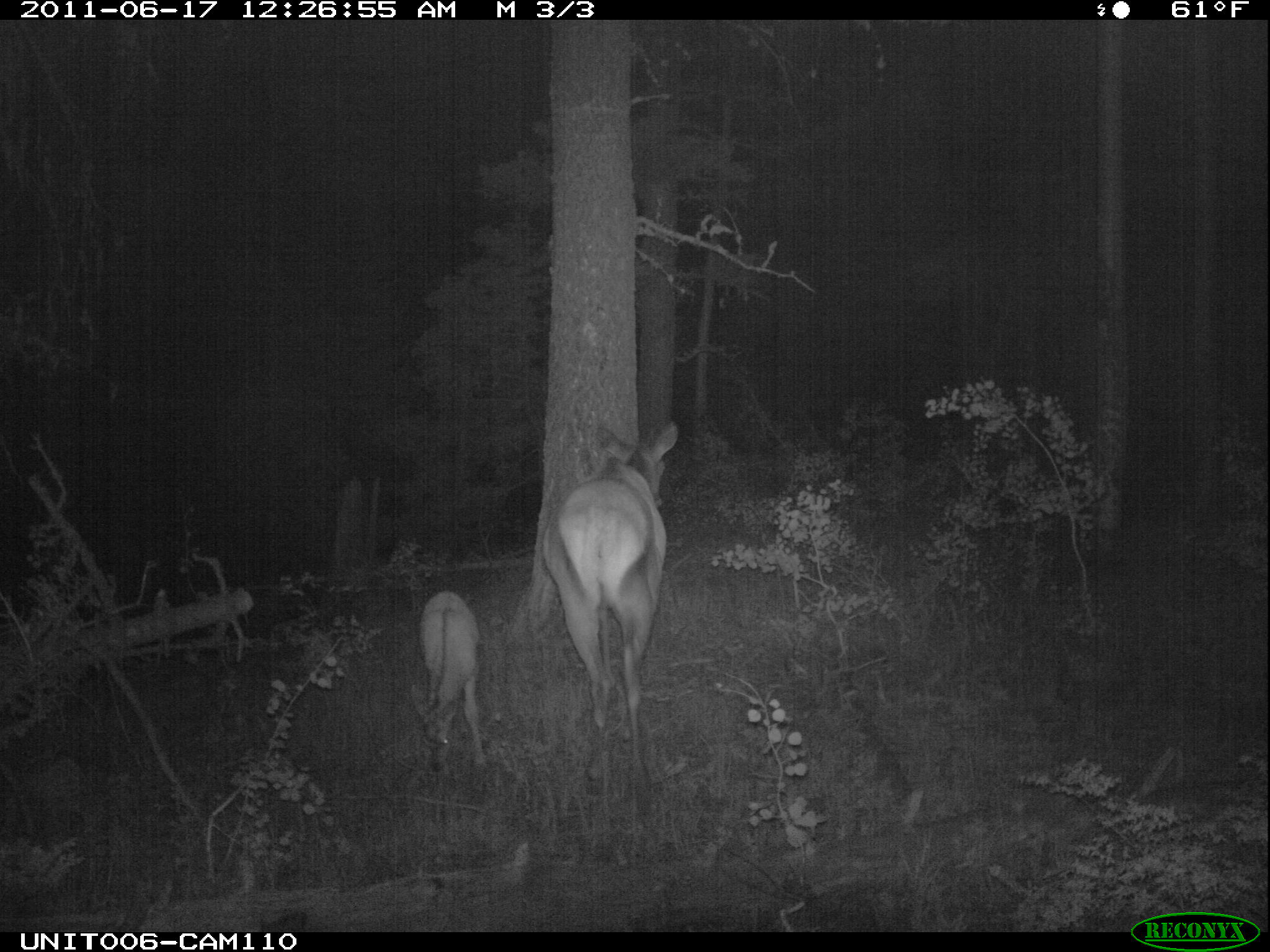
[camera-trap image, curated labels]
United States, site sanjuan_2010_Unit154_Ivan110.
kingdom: Animalia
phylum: Chordata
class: Mammalia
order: Artiodactyla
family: Cervidae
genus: Cervus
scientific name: Cervus elaphus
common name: red deer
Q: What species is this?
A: Cervus elaphus (red deer).